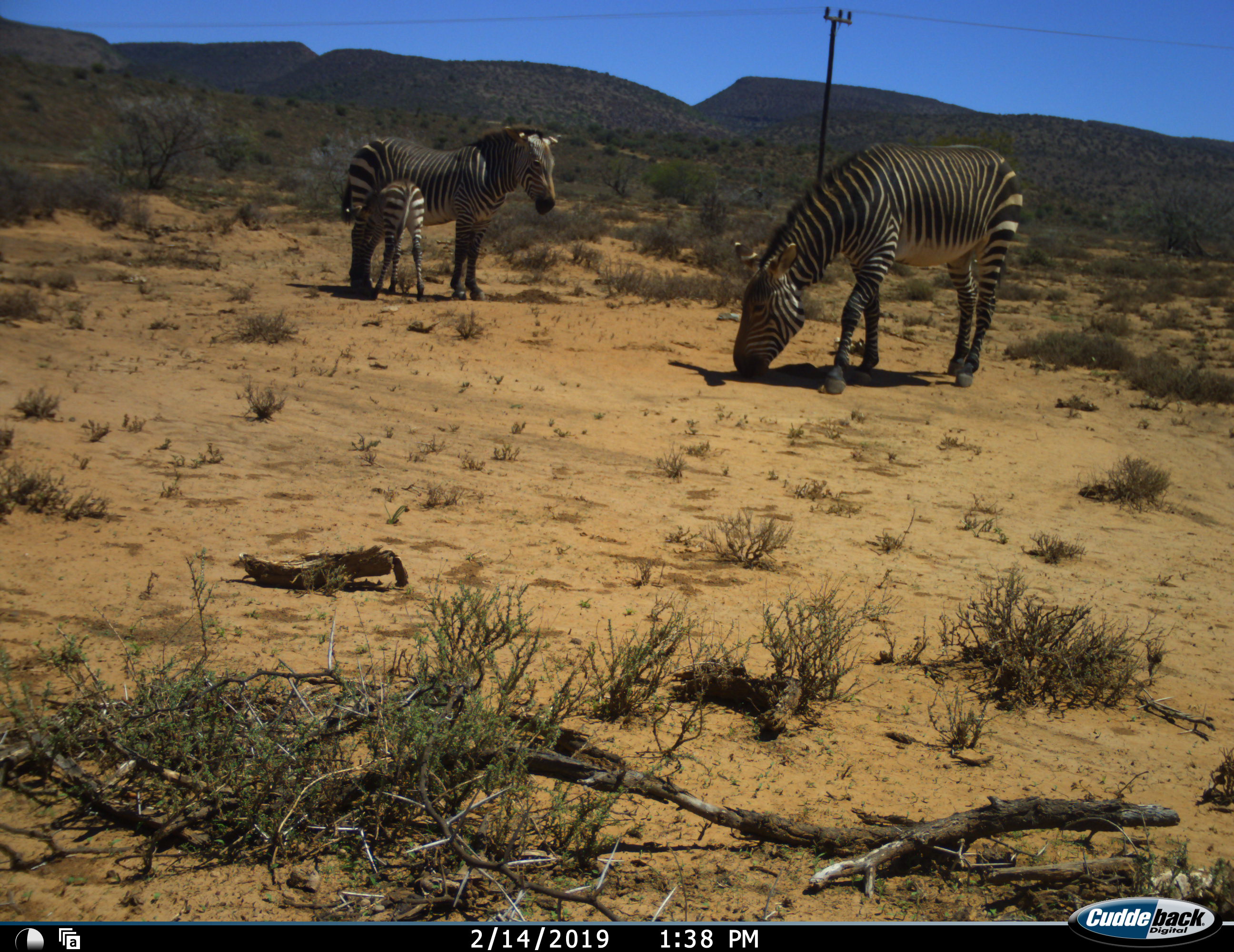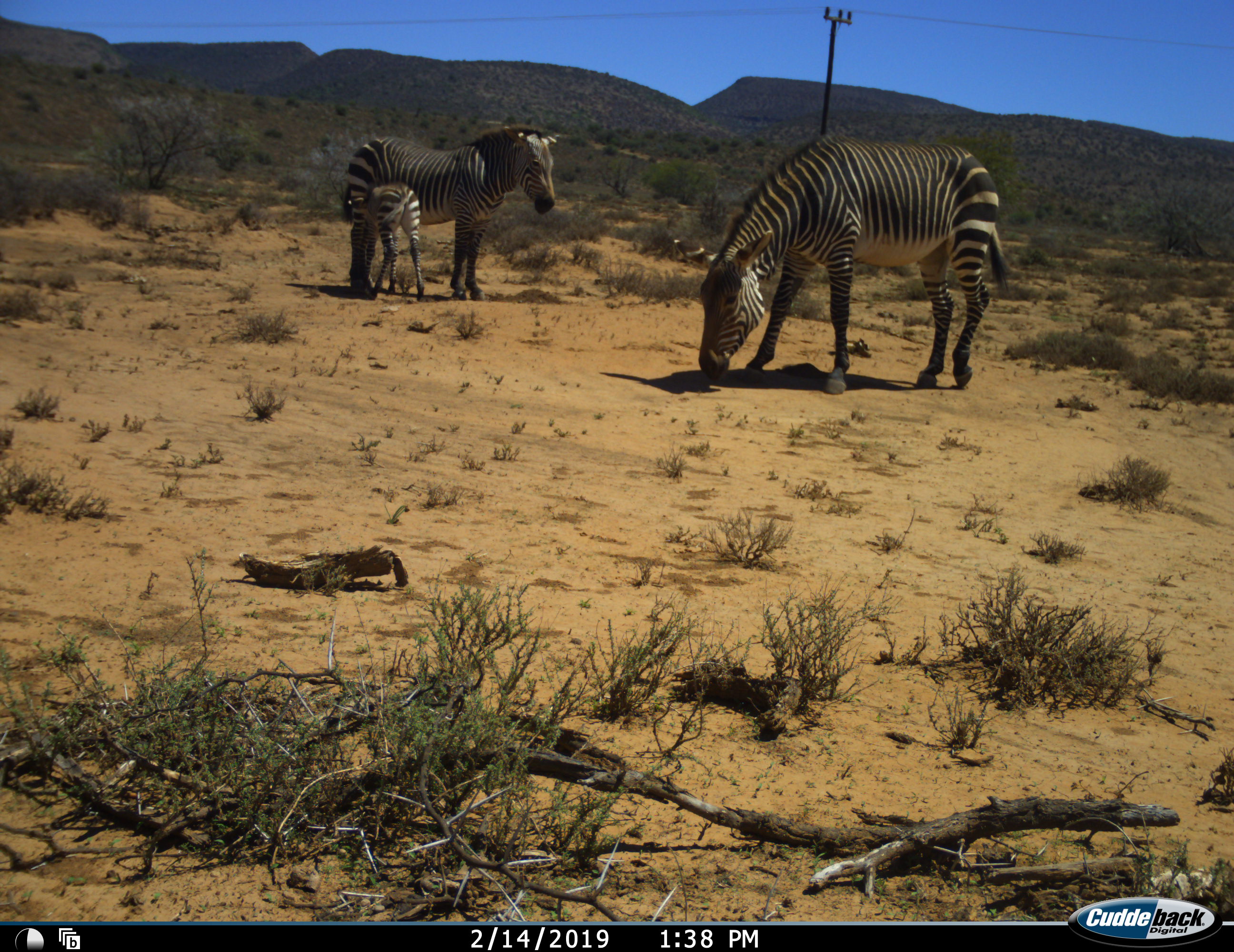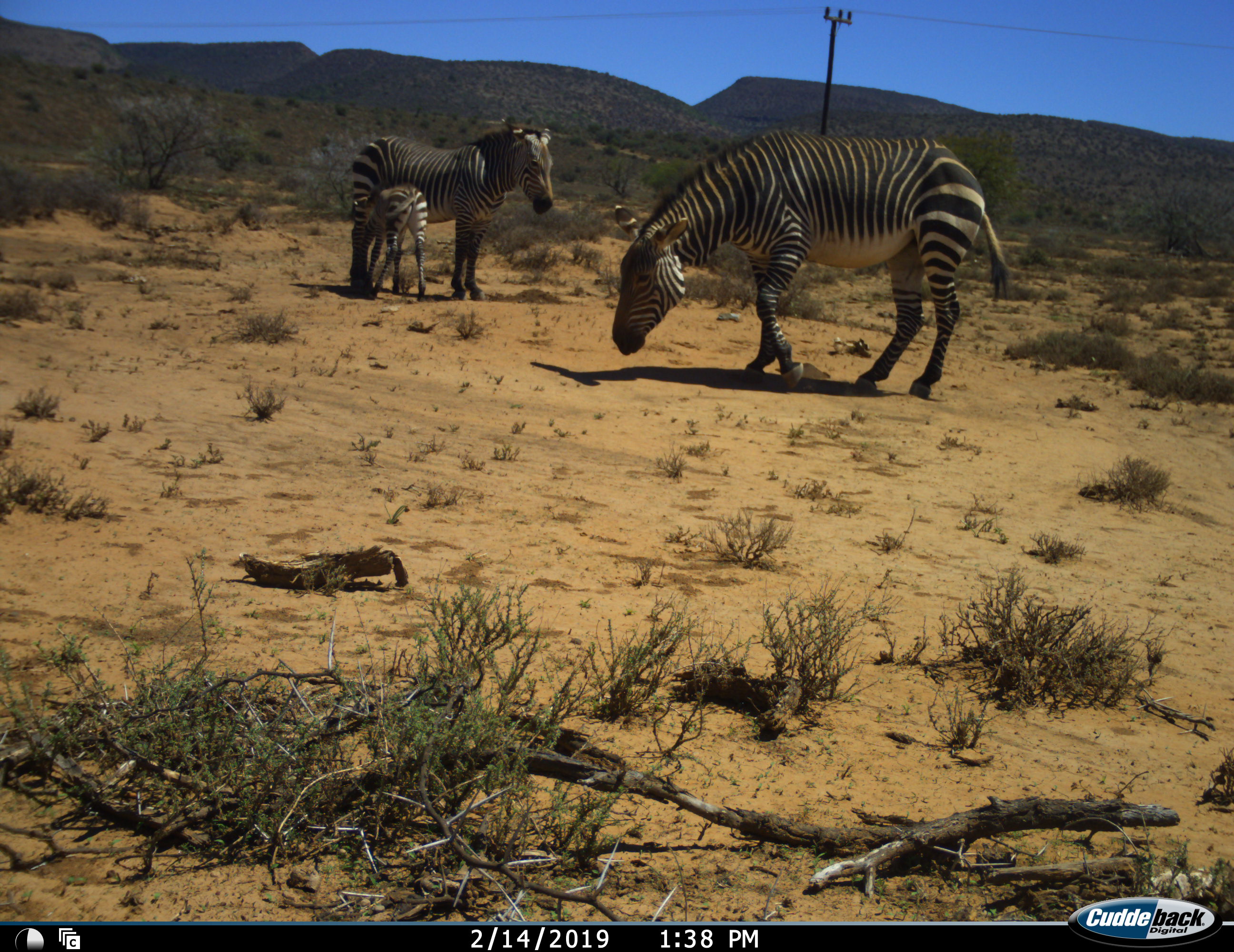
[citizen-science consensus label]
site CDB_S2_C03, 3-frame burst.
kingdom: Animalia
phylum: Chordata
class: Mammalia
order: Perissodactyla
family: Equidae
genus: Equus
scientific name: Equus zebra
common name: mountain zebra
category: zebramountain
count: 3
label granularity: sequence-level